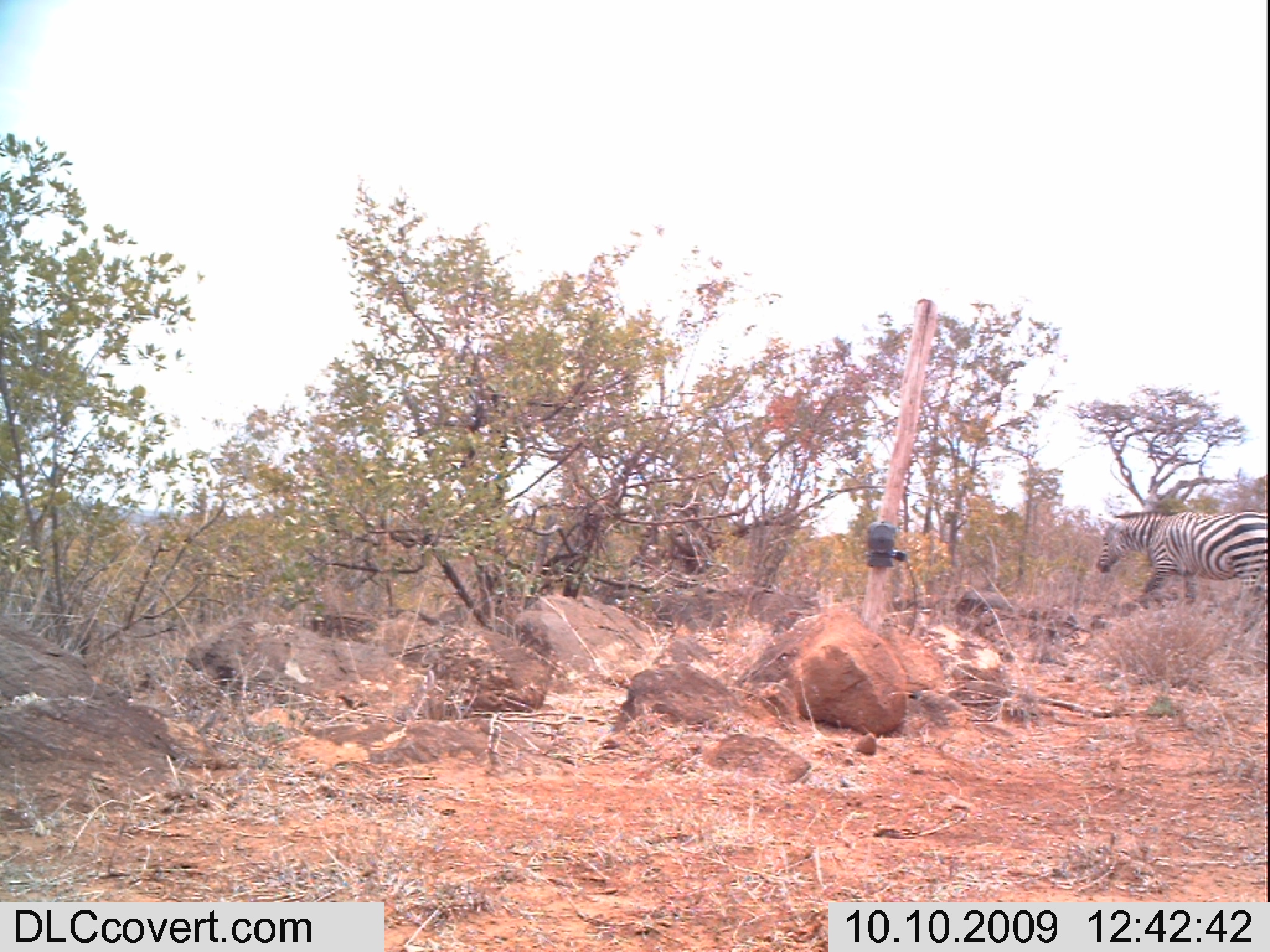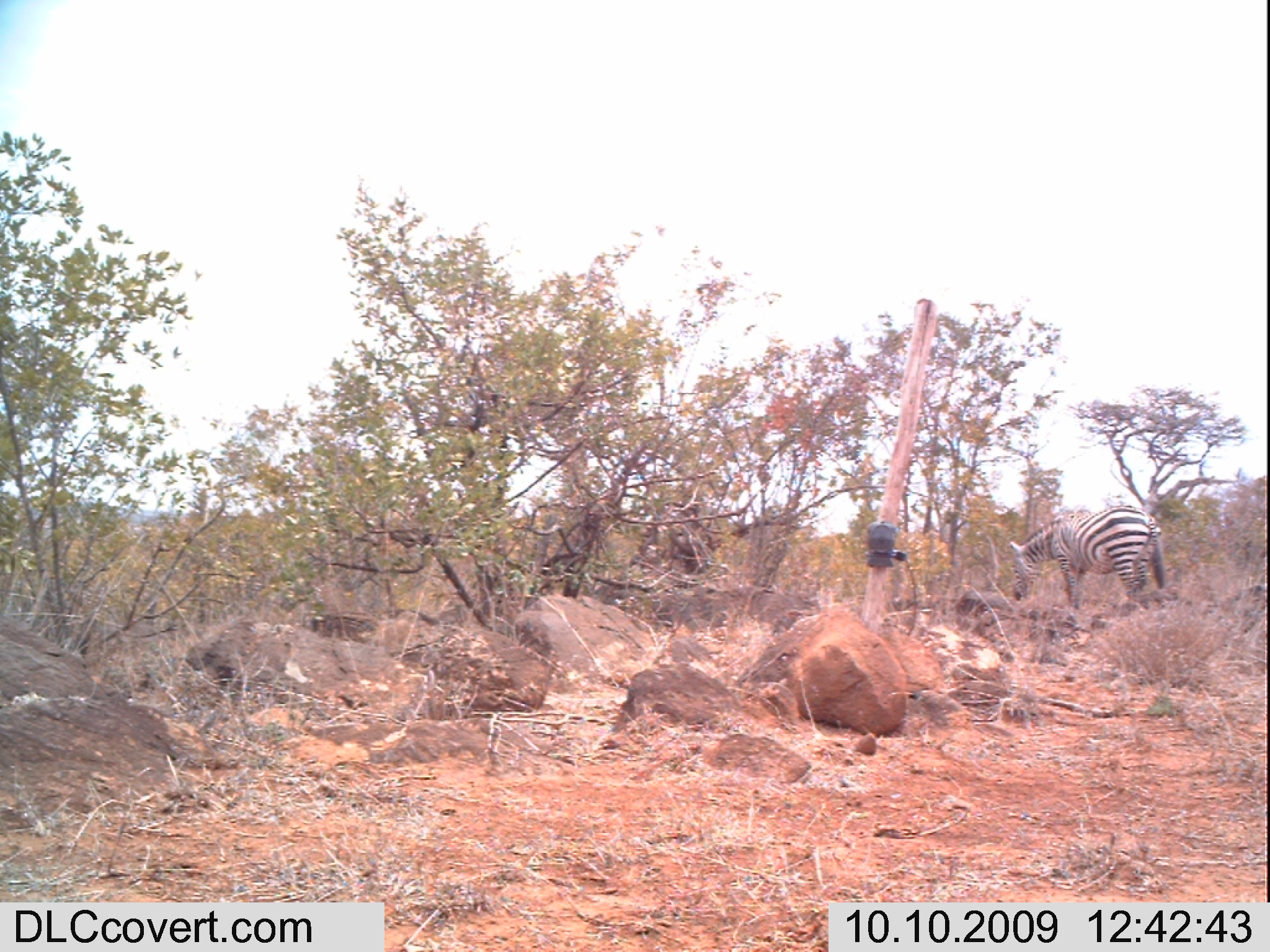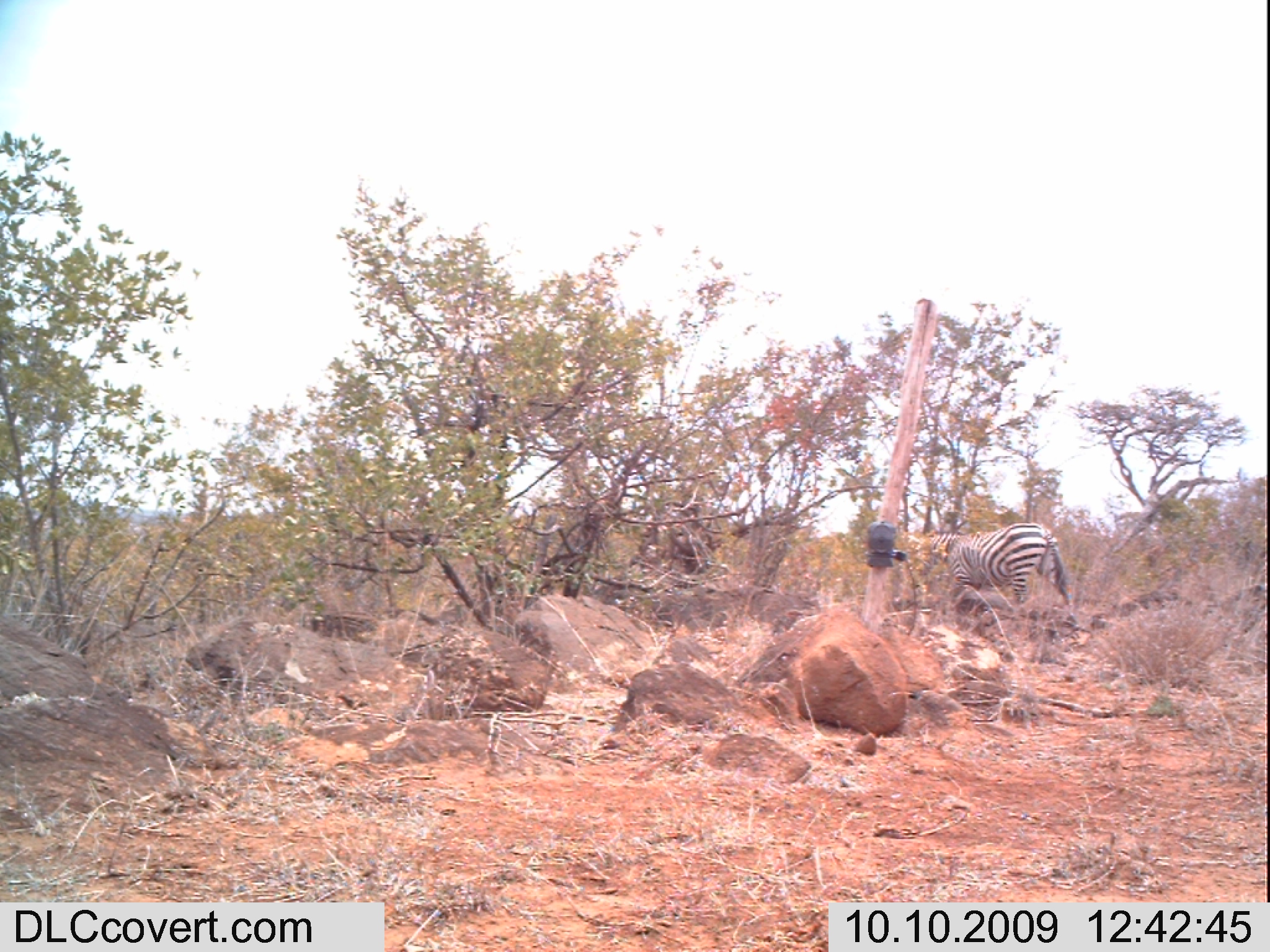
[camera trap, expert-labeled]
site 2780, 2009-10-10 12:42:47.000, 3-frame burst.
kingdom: Animalia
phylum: Chordata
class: Mammalia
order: Perissodactyla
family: Equidae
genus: Equus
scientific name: Equus quagga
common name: plains zebra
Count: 1.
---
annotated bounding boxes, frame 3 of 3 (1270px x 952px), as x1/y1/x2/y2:
equus quagga: 919/522/1073/606